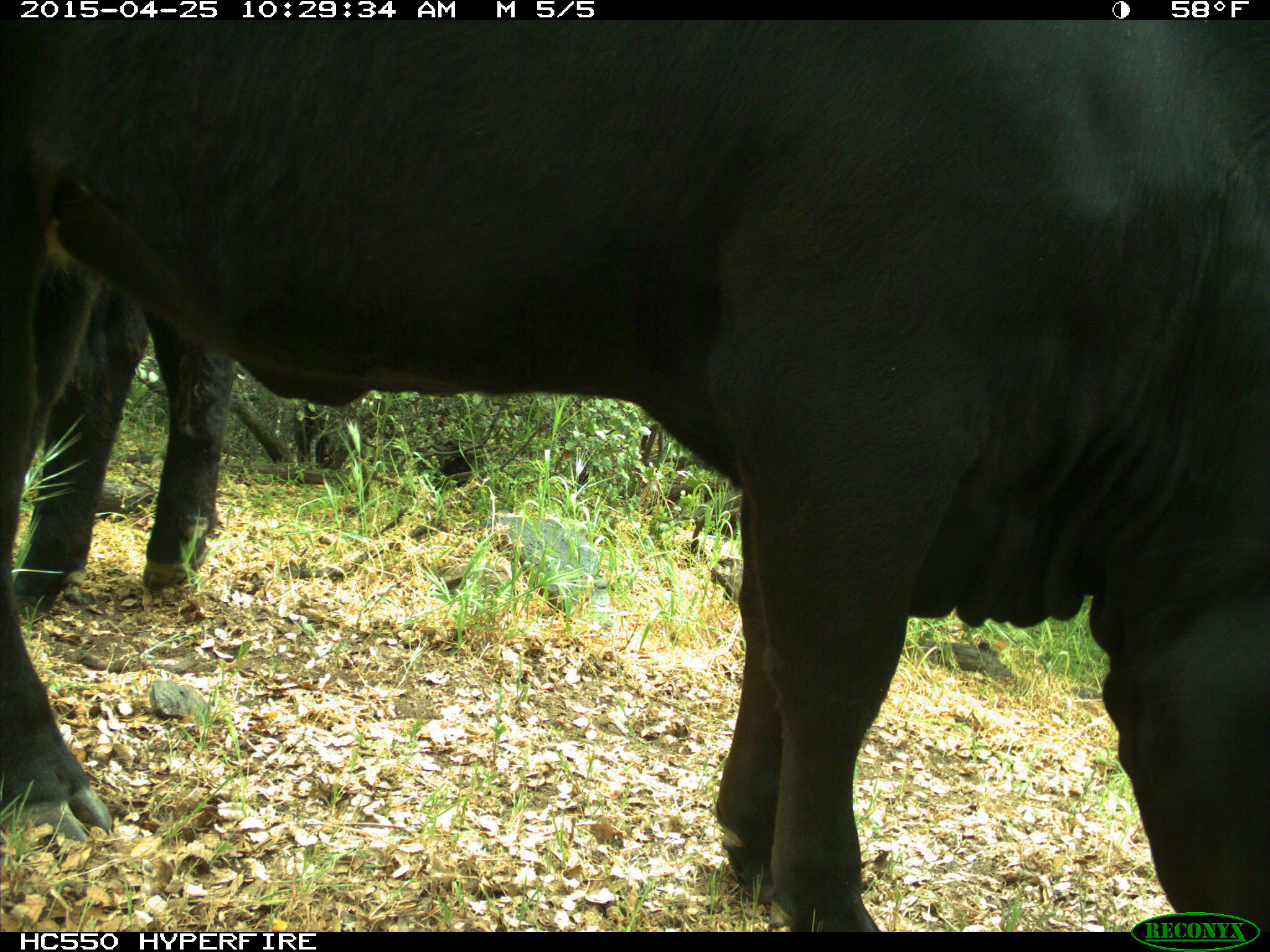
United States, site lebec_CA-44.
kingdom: Animalia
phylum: Chordata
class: Mammalia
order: Artiodactyla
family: Suidae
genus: Sus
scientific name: Sus scrofa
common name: wild boar